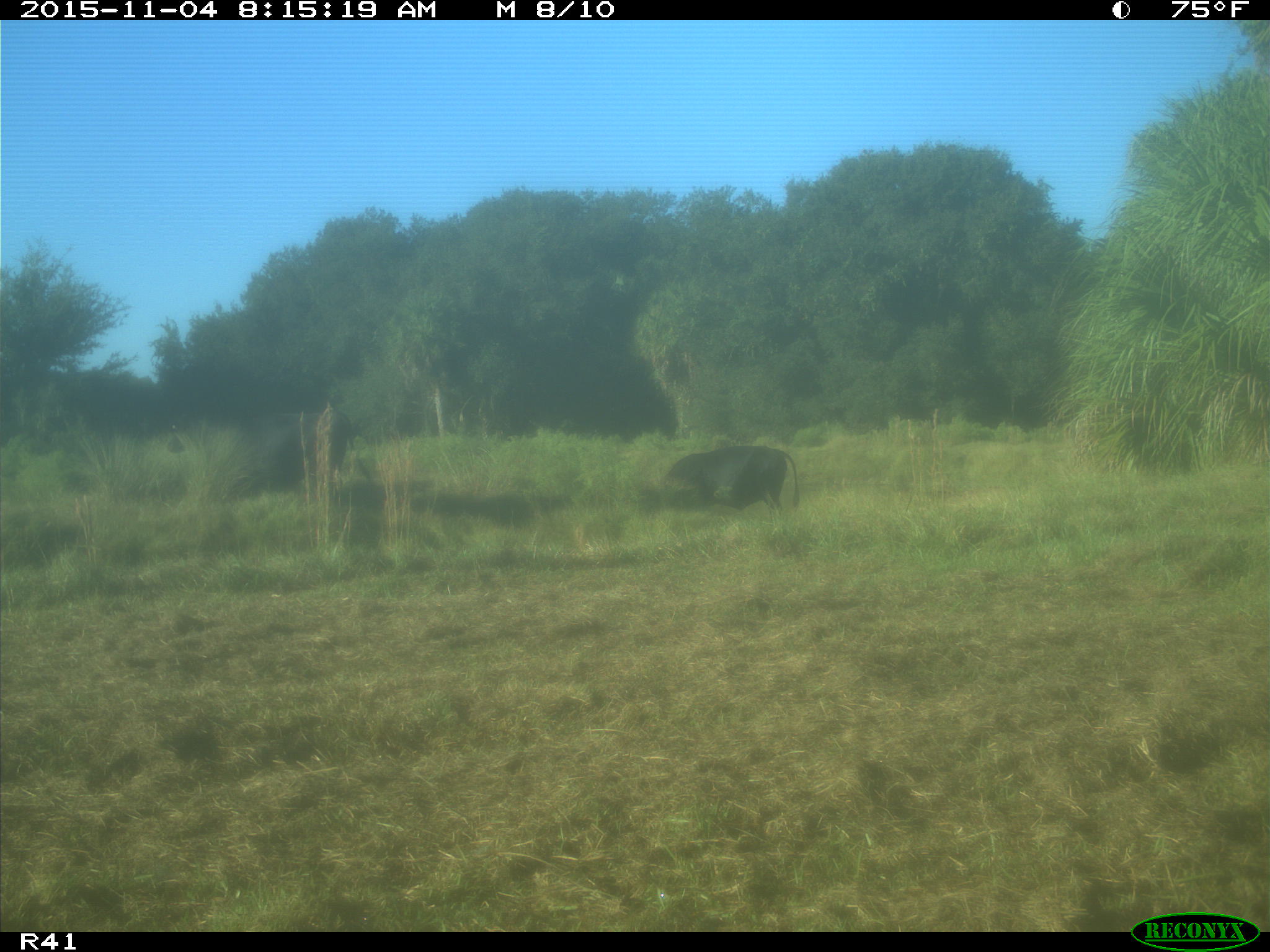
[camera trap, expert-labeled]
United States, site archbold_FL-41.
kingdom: Animalia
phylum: Chordata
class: Mammalia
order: Artiodactyla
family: Bovidae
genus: Bos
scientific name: Bos taurus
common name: domestic cow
Bos taurus (domestic cow).